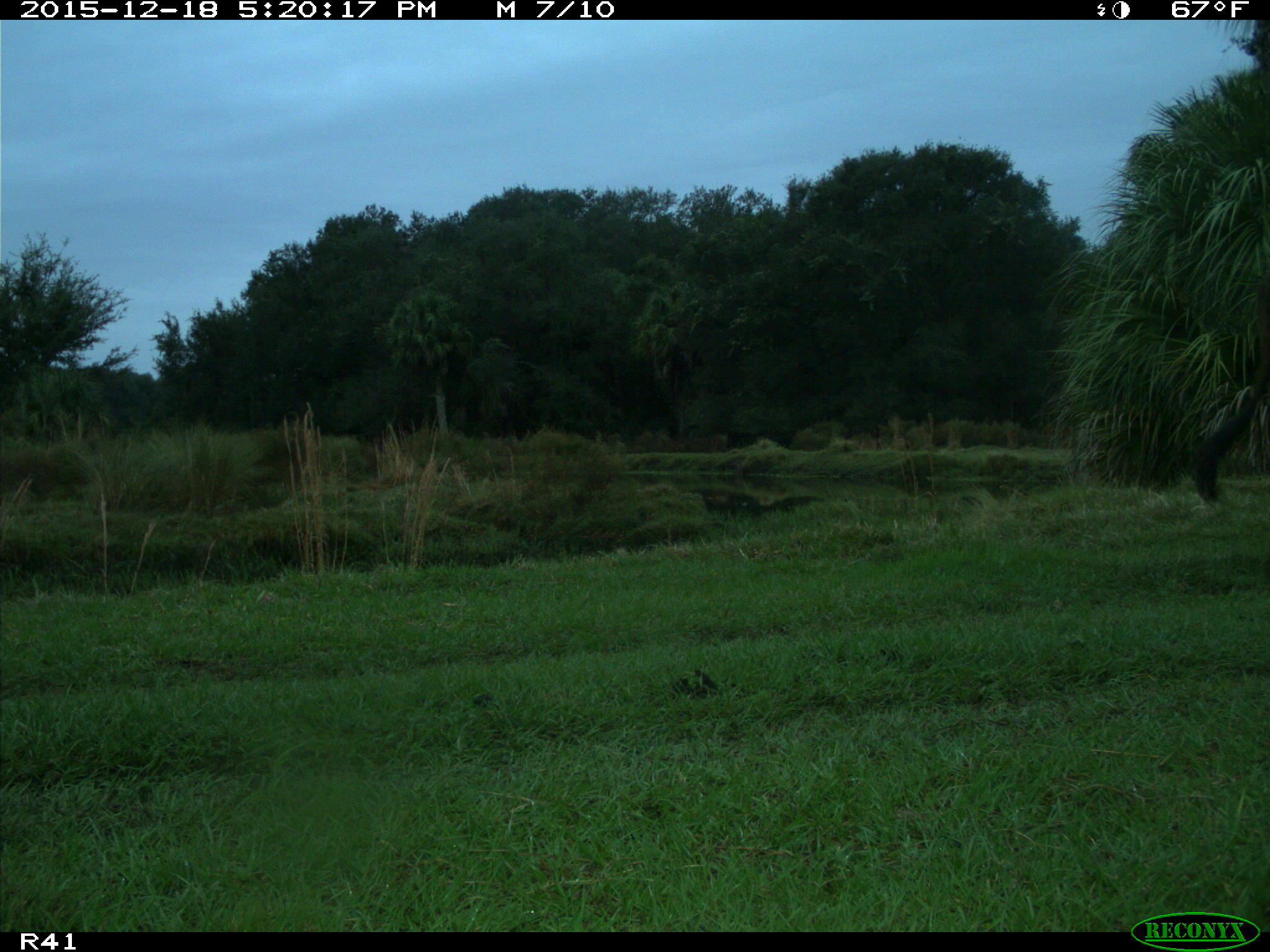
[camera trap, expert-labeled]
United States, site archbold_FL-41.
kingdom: Animalia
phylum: Chordata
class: Mammalia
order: Artiodactyla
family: Bovidae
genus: Bos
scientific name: Bos taurus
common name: domestic cow